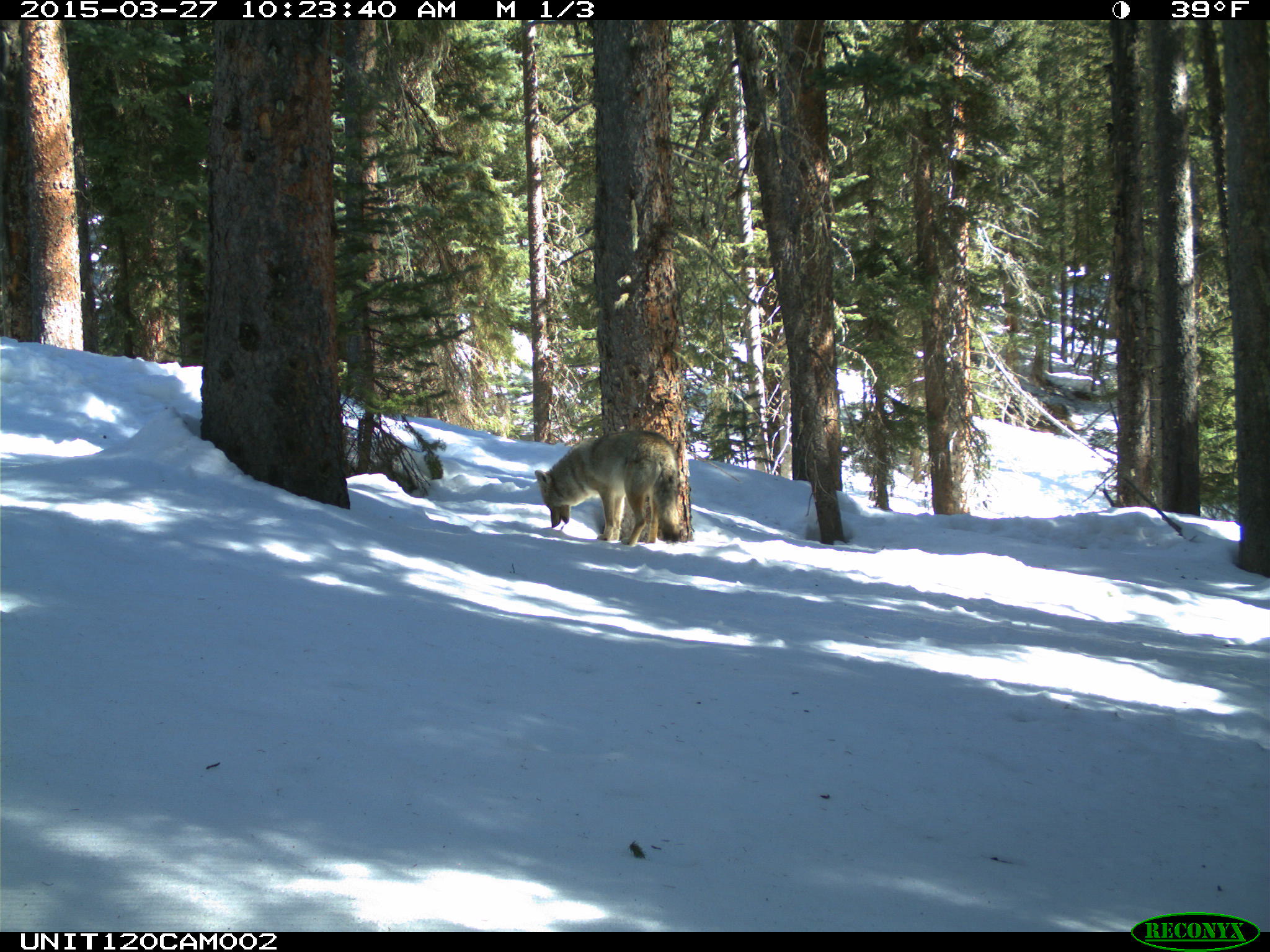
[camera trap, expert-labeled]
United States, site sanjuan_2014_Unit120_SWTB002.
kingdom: Animalia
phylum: Chordata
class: Mammalia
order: Carnivora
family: Canidae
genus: Canis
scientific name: Canis latrans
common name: coyote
Canis latrans (coyote).